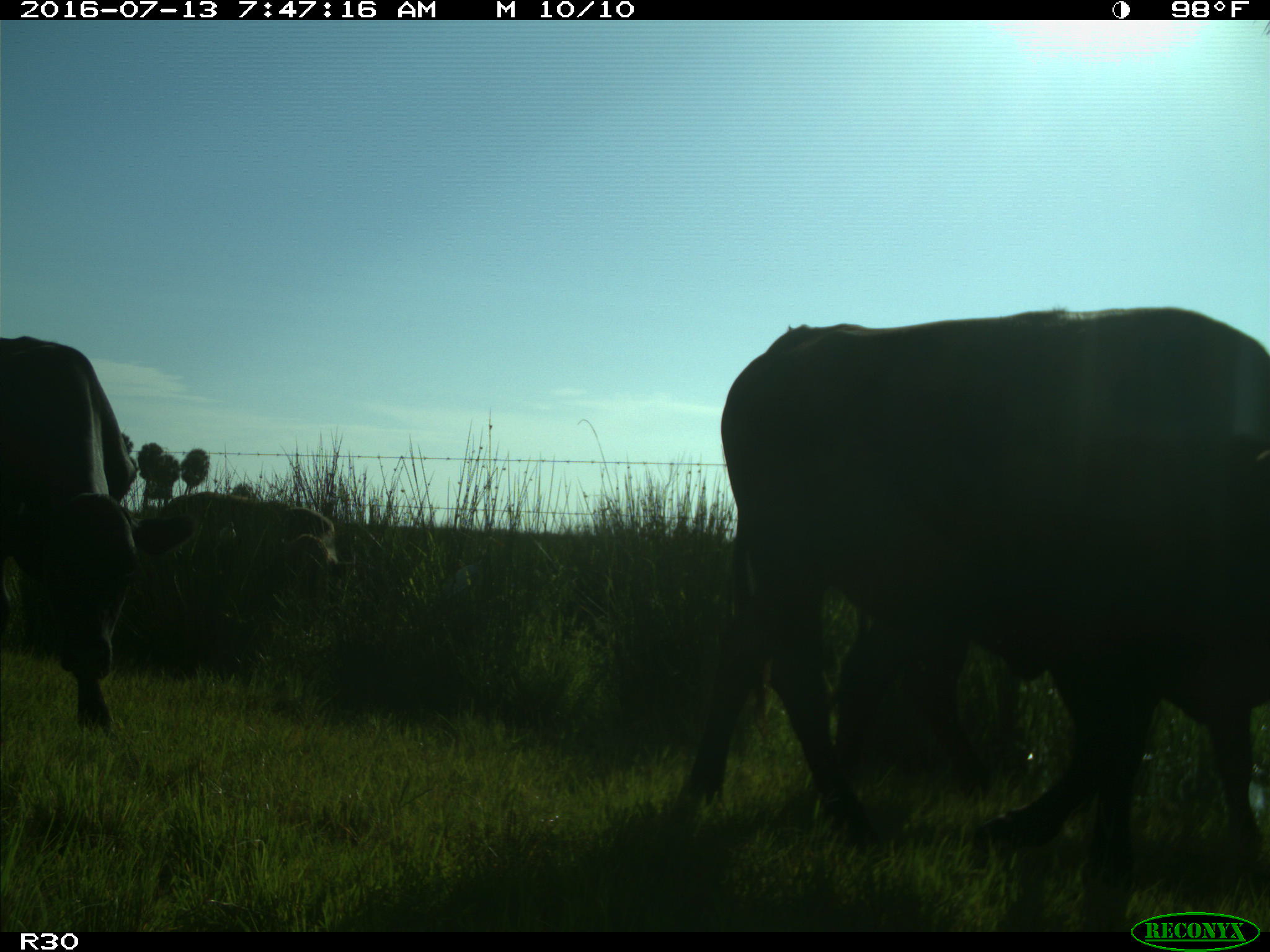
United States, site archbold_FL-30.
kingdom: Animalia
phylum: Chordata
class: Mammalia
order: Artiodactyla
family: Bovidae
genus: Bos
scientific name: Bos taurus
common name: domestic cow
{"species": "Bos taurus (domestic cow)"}